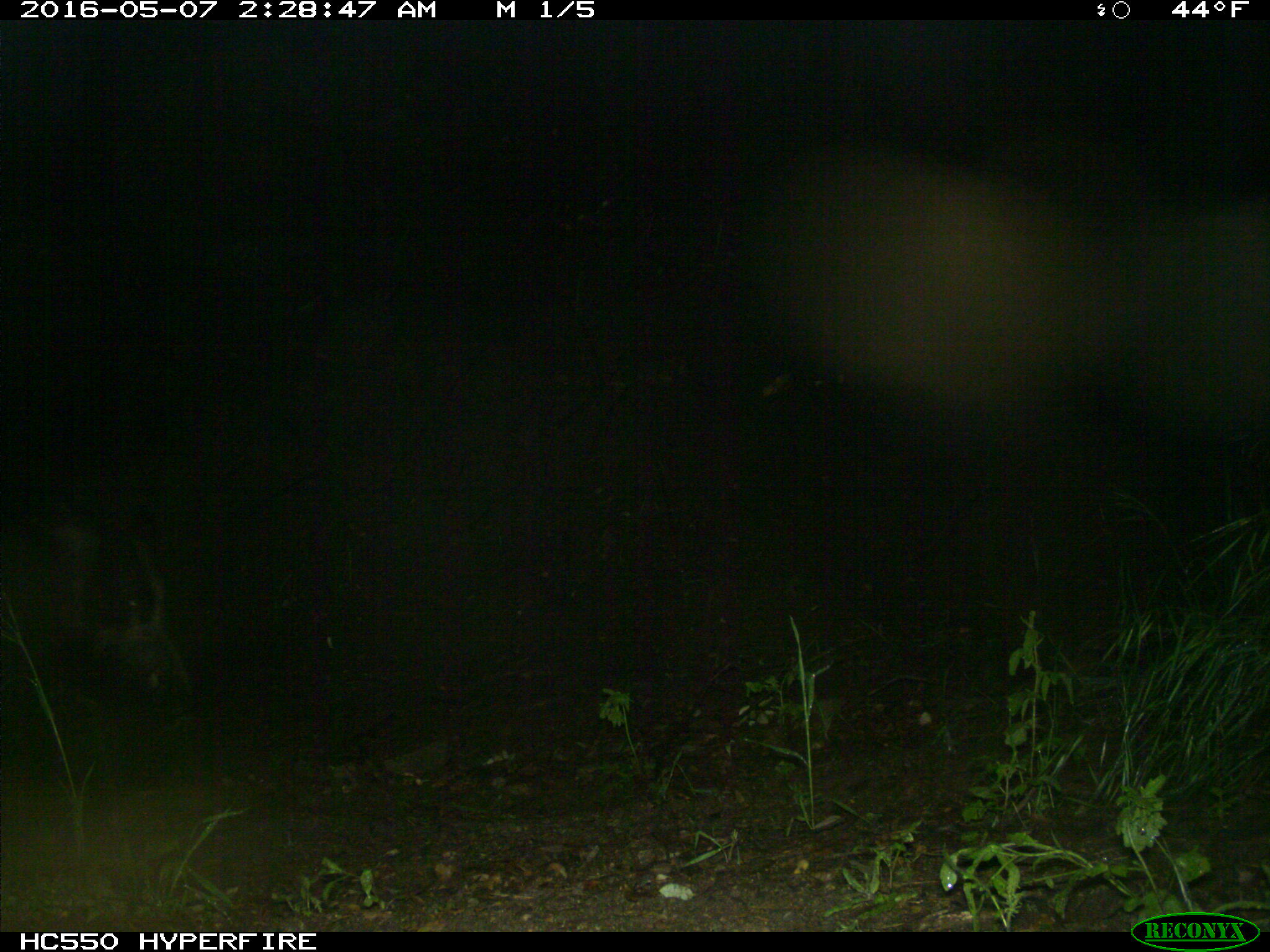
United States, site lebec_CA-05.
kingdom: Animalia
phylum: Chordata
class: Mammalia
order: Artiodactyla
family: Suidae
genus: Sus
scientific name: Sus scrofa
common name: wild boar